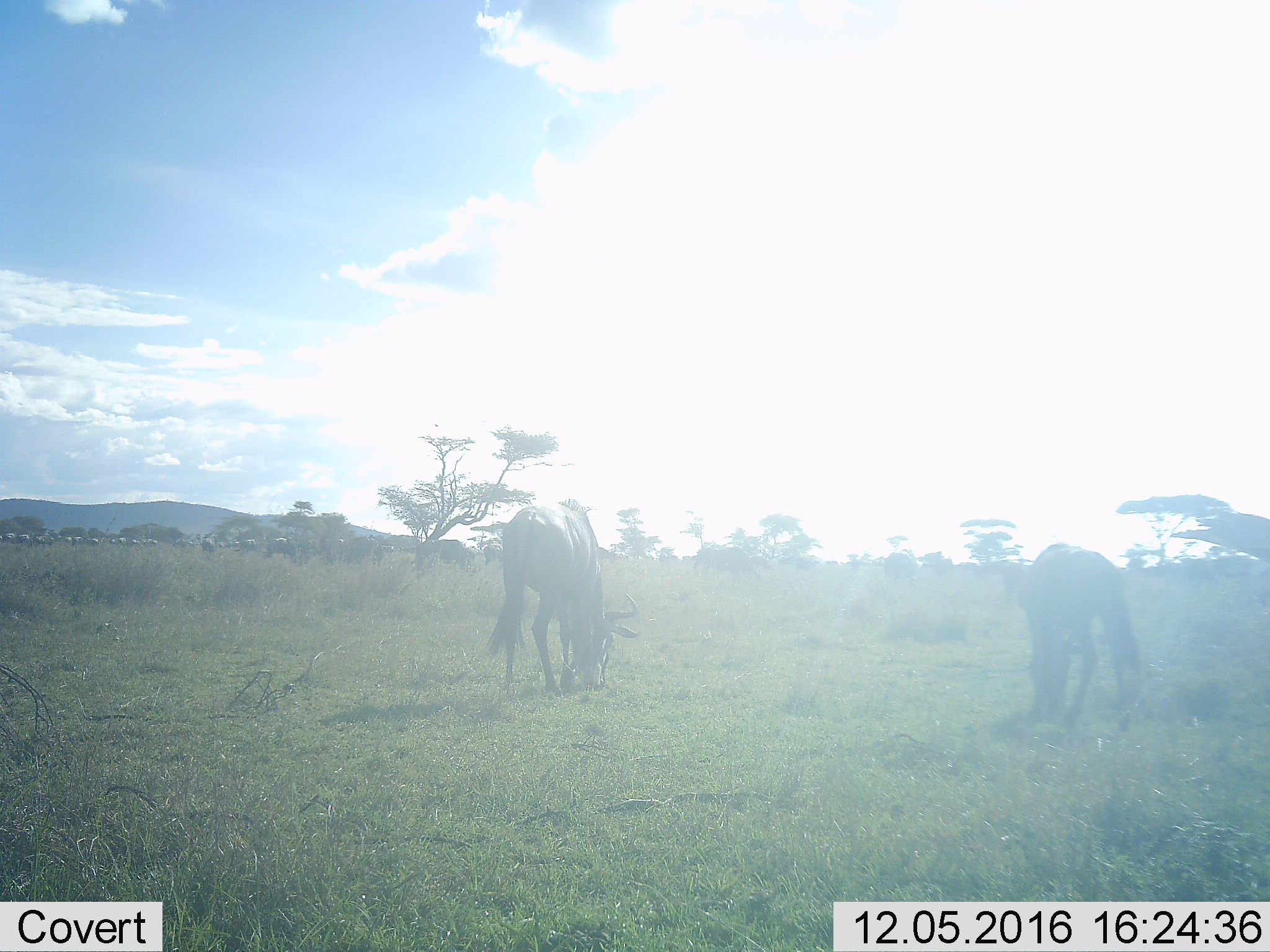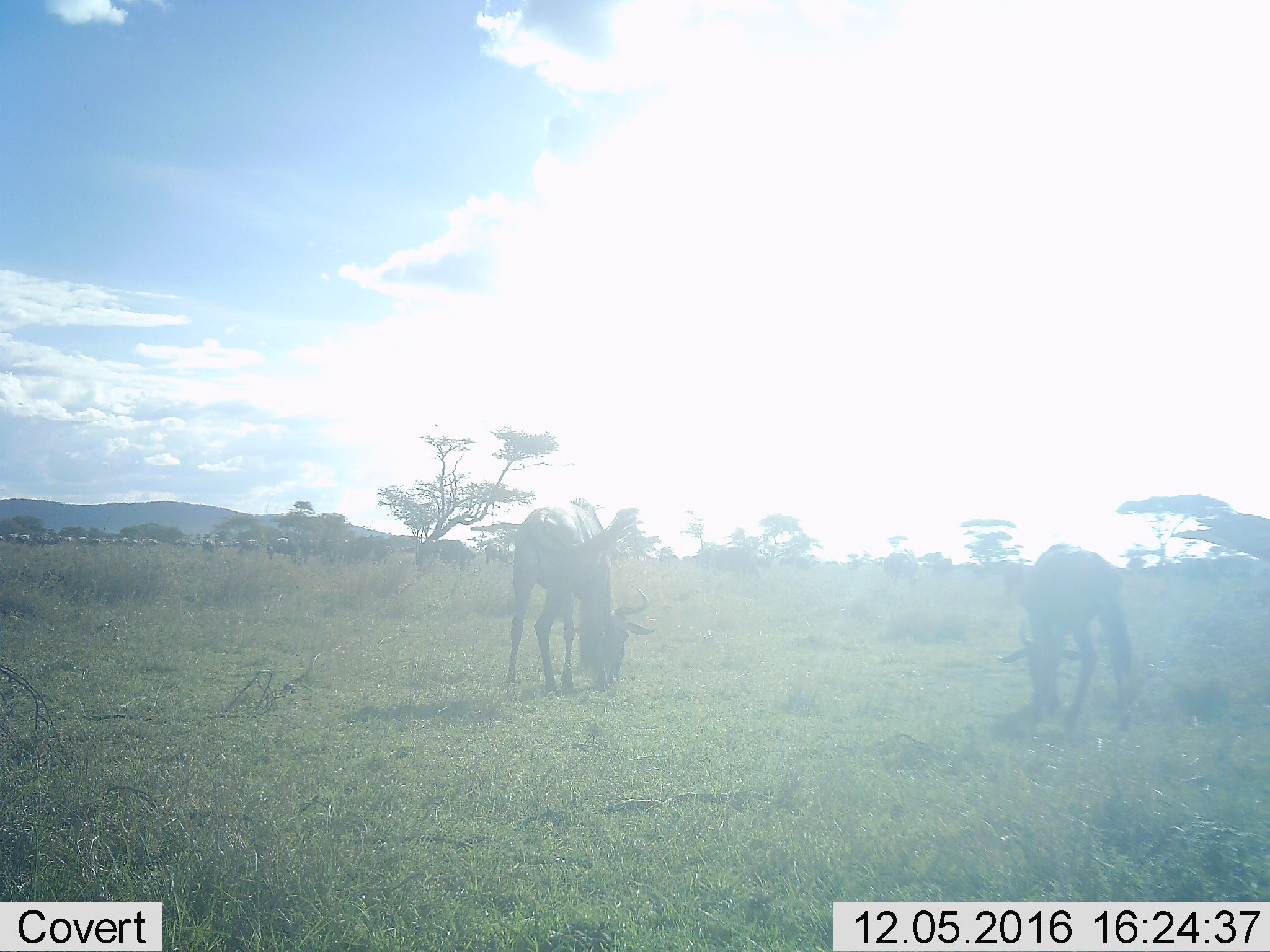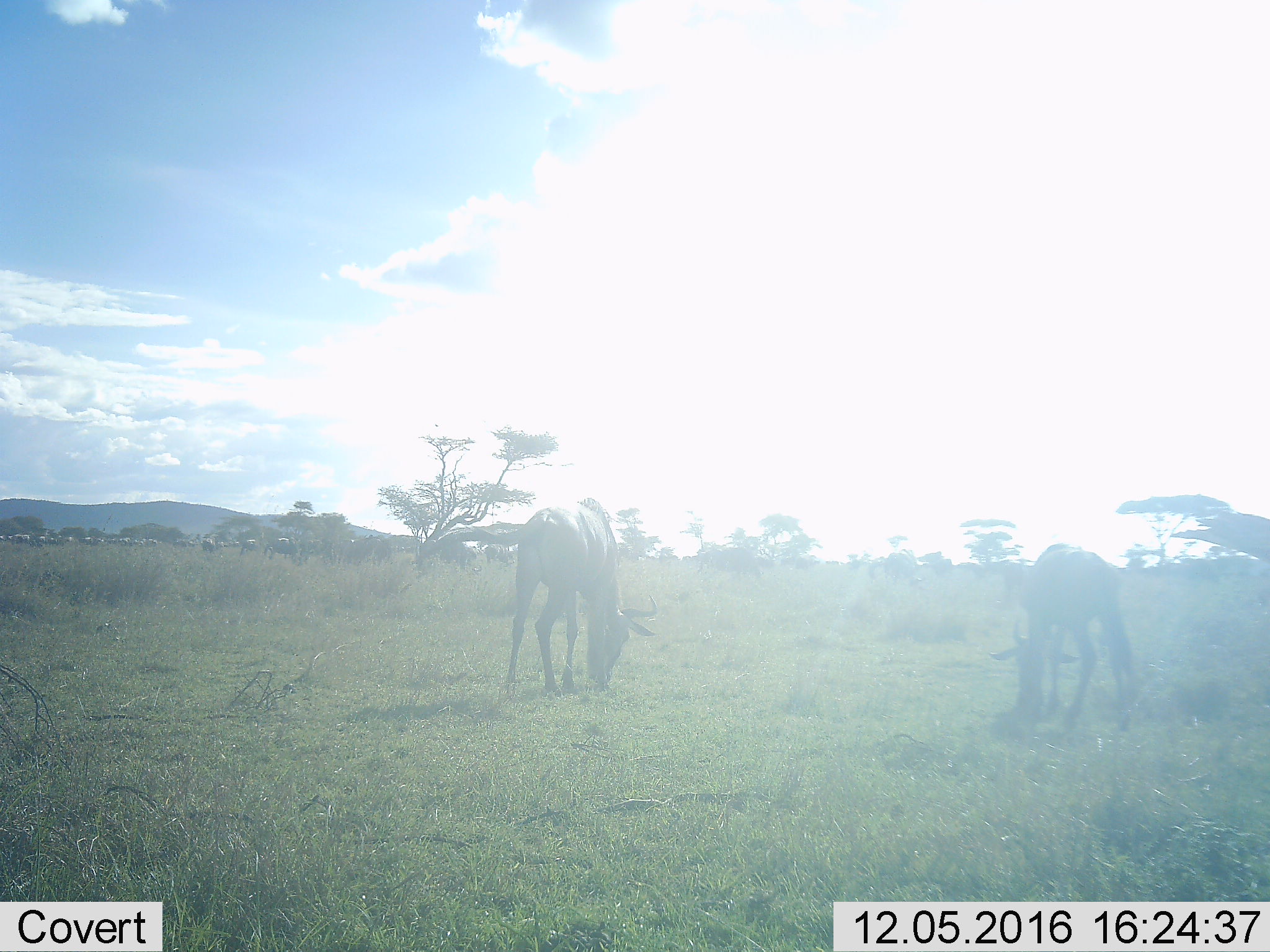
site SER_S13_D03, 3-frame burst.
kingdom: Animalia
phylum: Chordata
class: Mammalia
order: Artiodactyla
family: Bovidae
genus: Connochaetes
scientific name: Connochaetes taurinus taurinus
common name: blue wildebeest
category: wildebeestblue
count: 11-50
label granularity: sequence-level